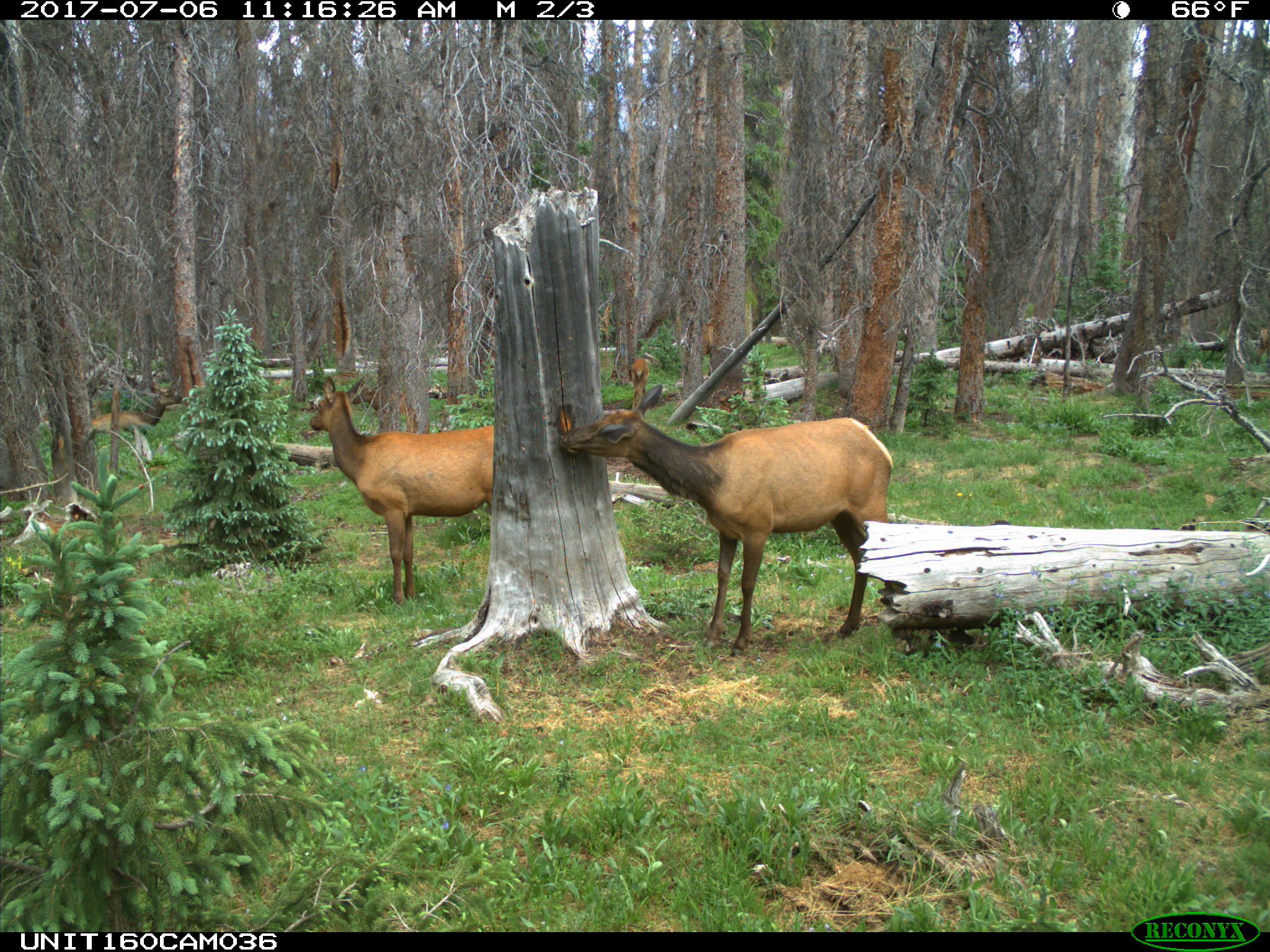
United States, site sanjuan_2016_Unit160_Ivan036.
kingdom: Animalia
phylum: Chordata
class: Mammalia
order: Artiodactyla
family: Cervidae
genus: Cervus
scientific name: Cervus elaphus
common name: red deer